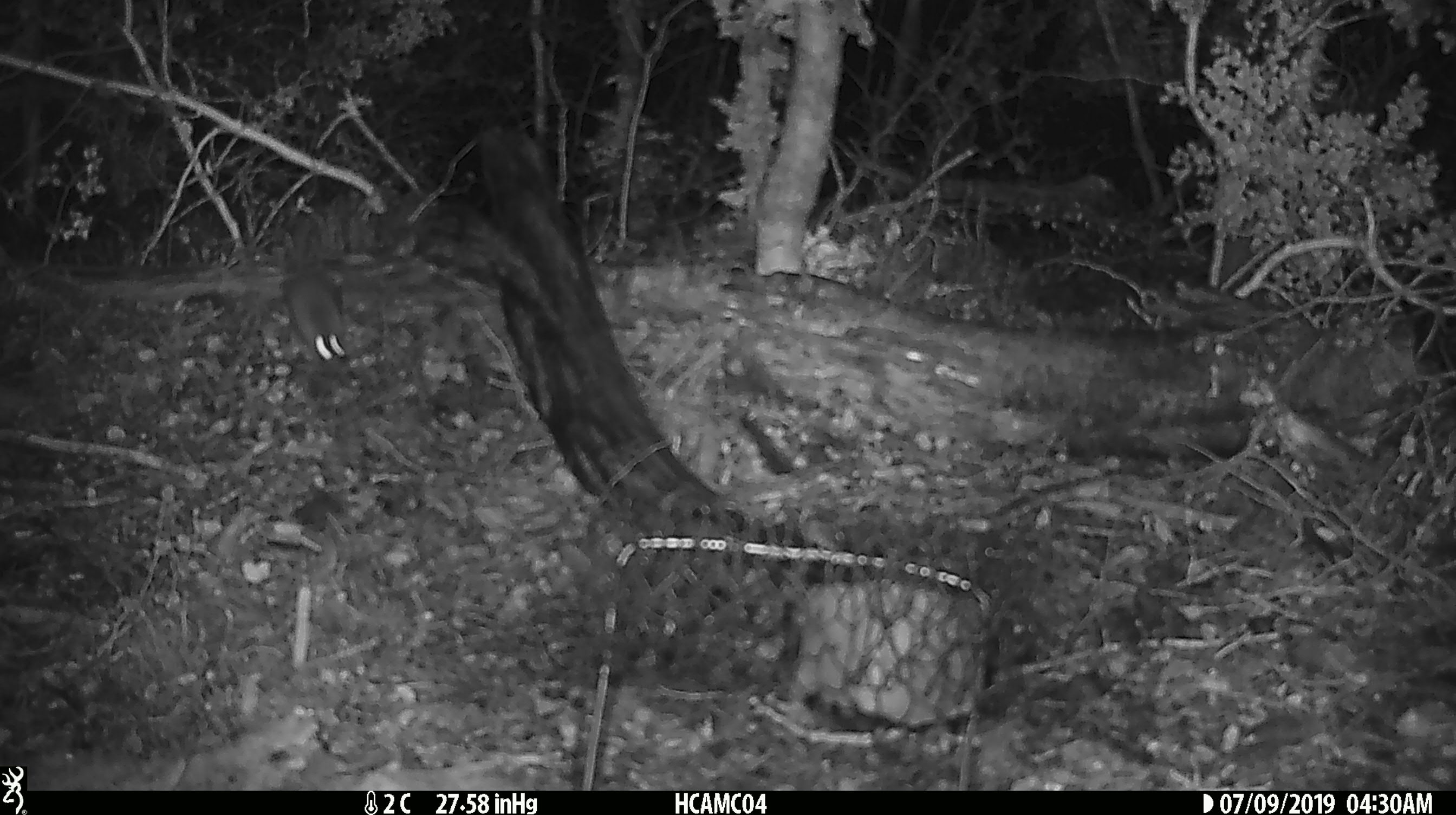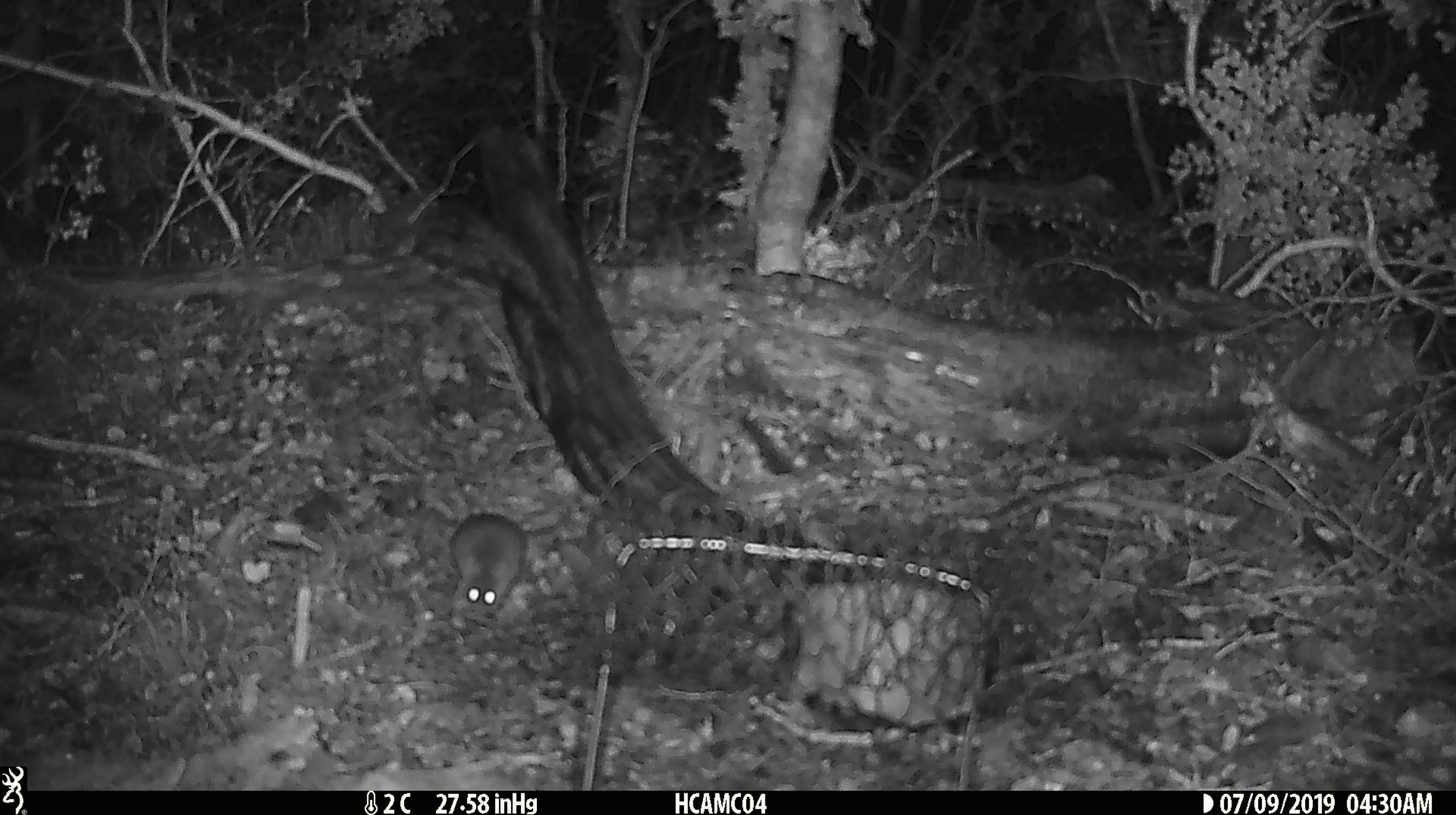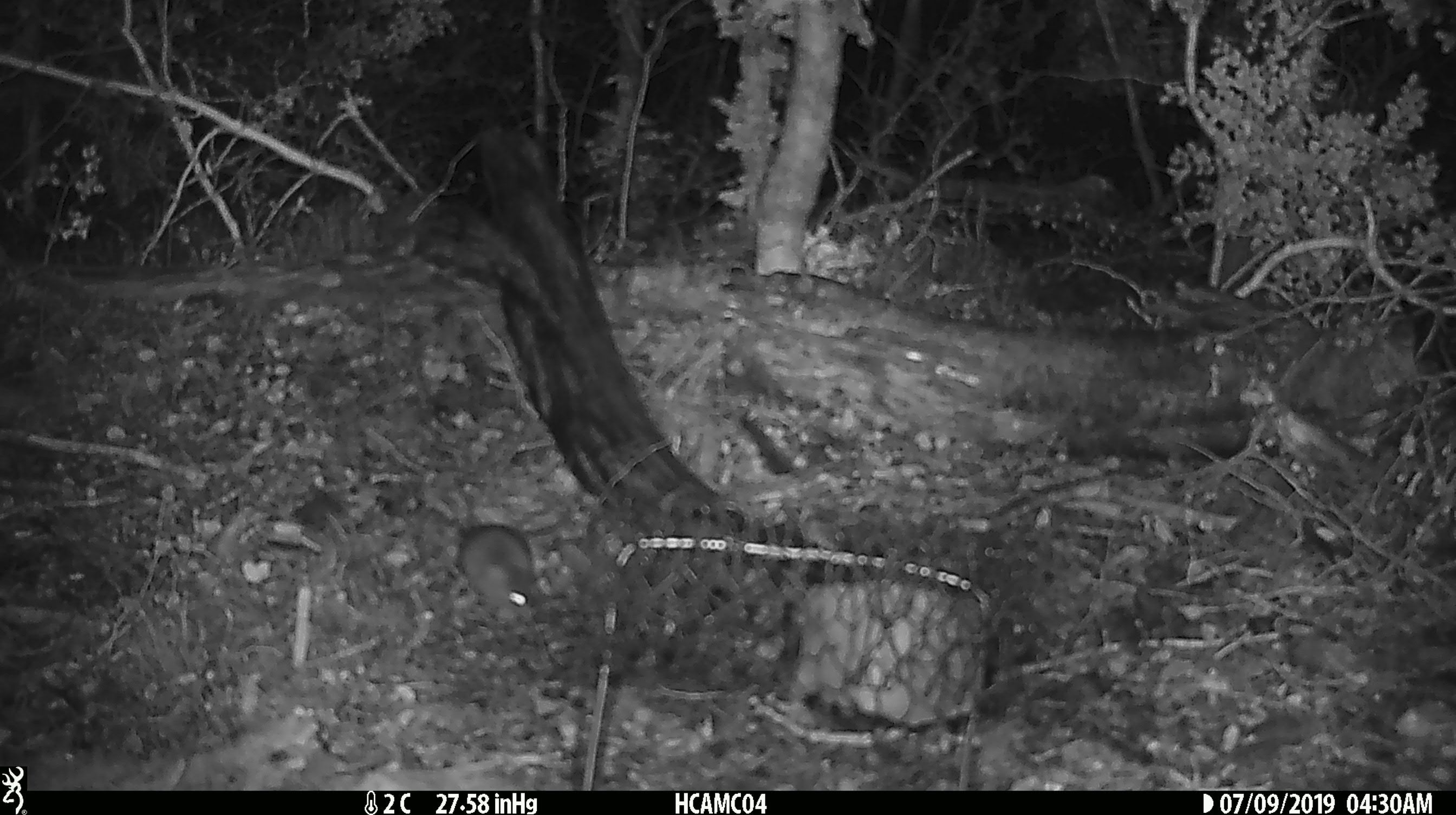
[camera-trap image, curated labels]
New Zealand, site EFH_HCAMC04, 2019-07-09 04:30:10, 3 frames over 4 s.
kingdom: Animalia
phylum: Chordata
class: Mammalia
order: Rodentia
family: Muridae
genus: Mus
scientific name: Mus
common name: mouse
Mouse (Mus).